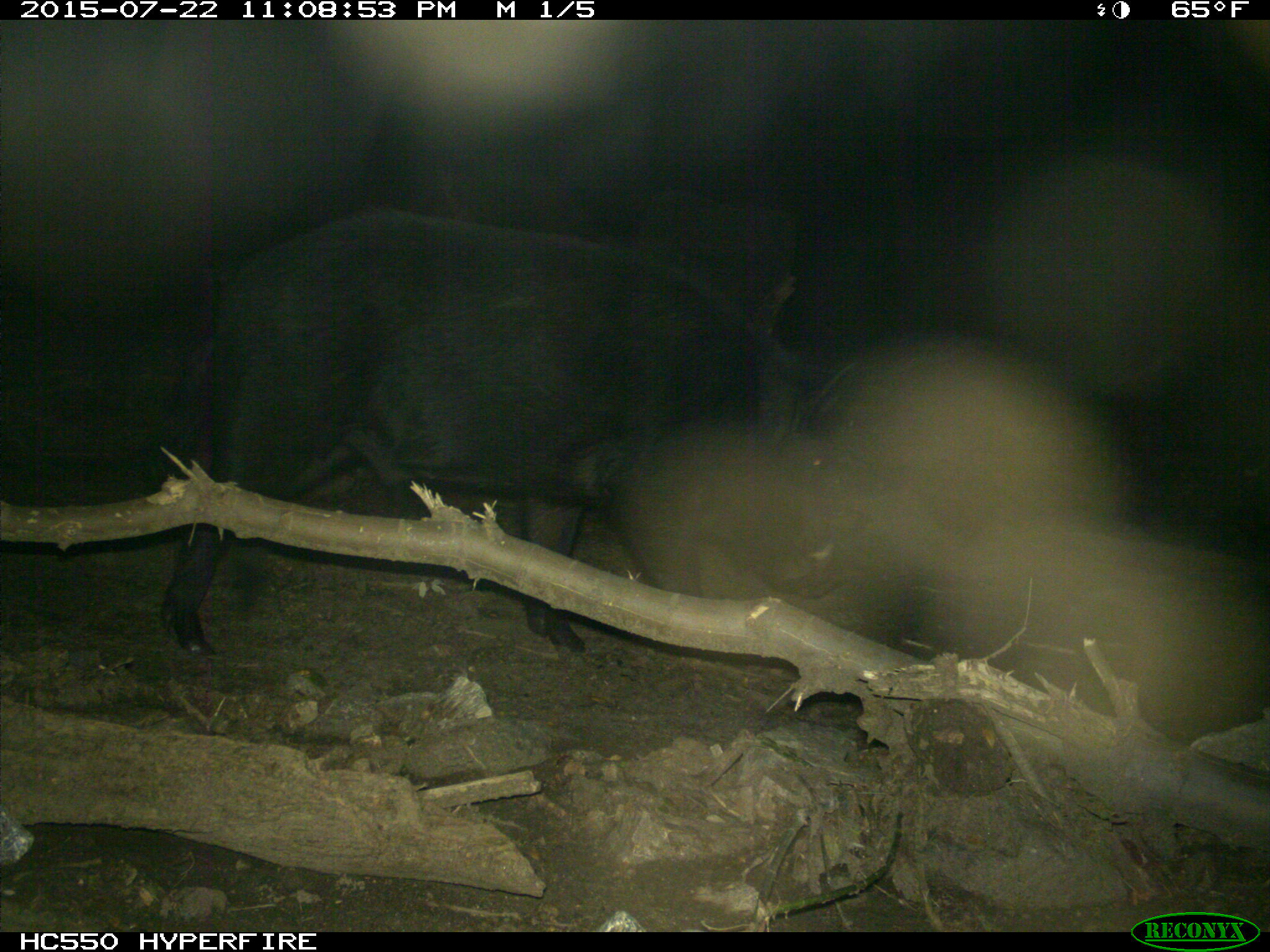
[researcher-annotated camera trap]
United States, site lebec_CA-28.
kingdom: Animalia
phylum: Chordata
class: Mammalia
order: Artiodactyla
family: Suidae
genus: Sus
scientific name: Sus scrofa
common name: wild boar